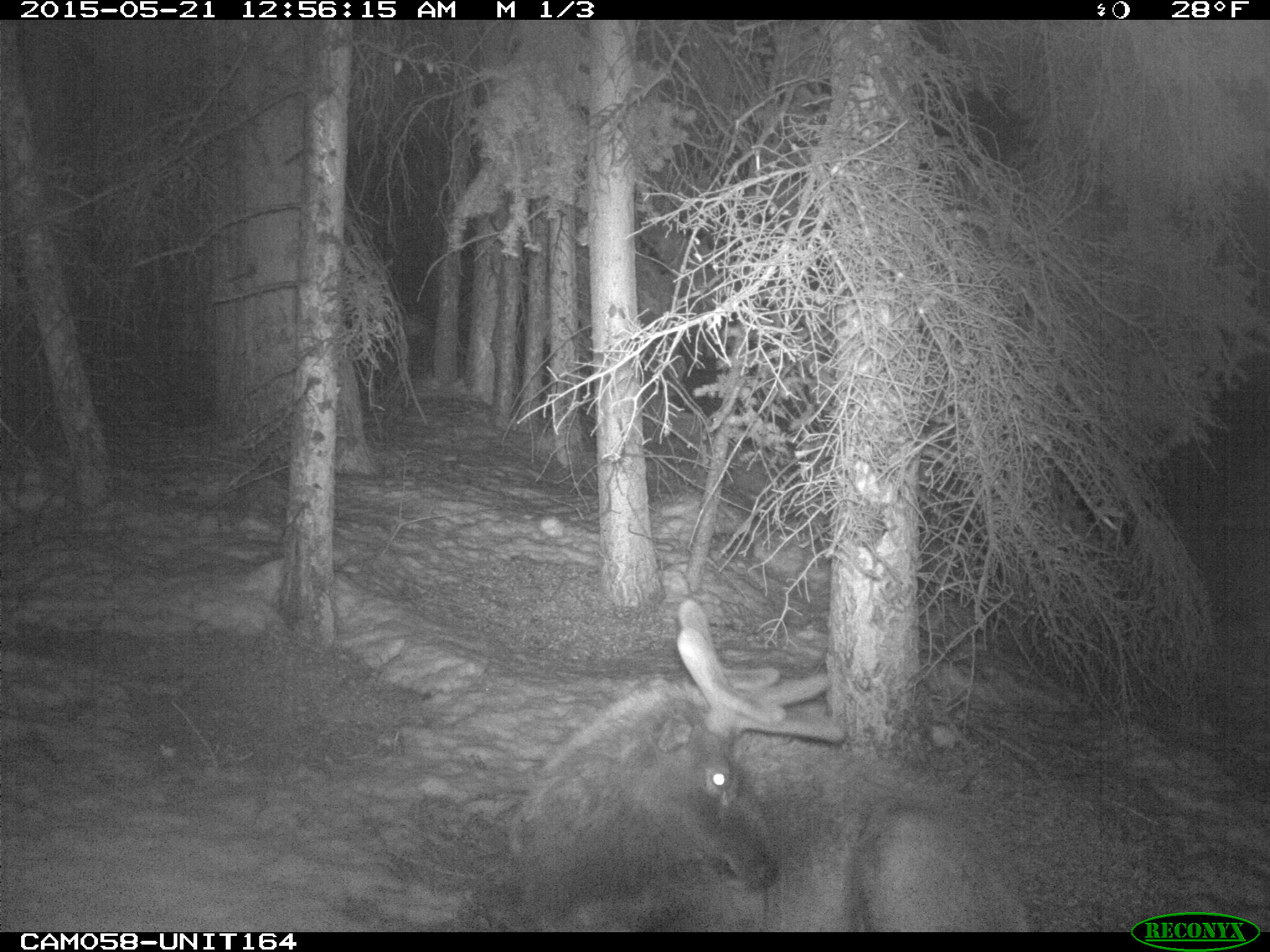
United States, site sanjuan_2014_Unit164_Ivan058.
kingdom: Animalia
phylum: Chordata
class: Mammalia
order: Artiodactyla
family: Cervidae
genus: Cervus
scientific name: Cervus elaphus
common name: red deer